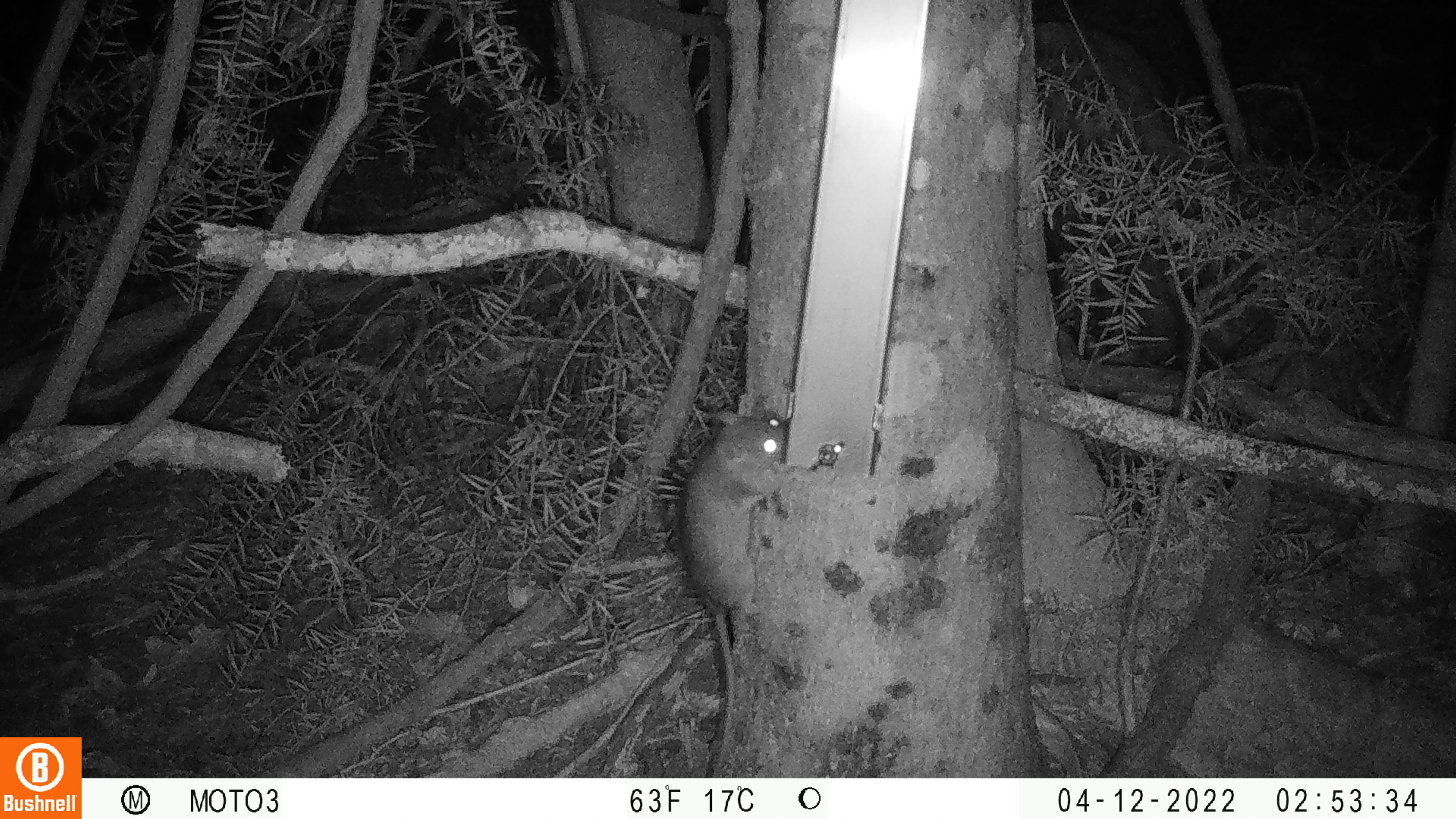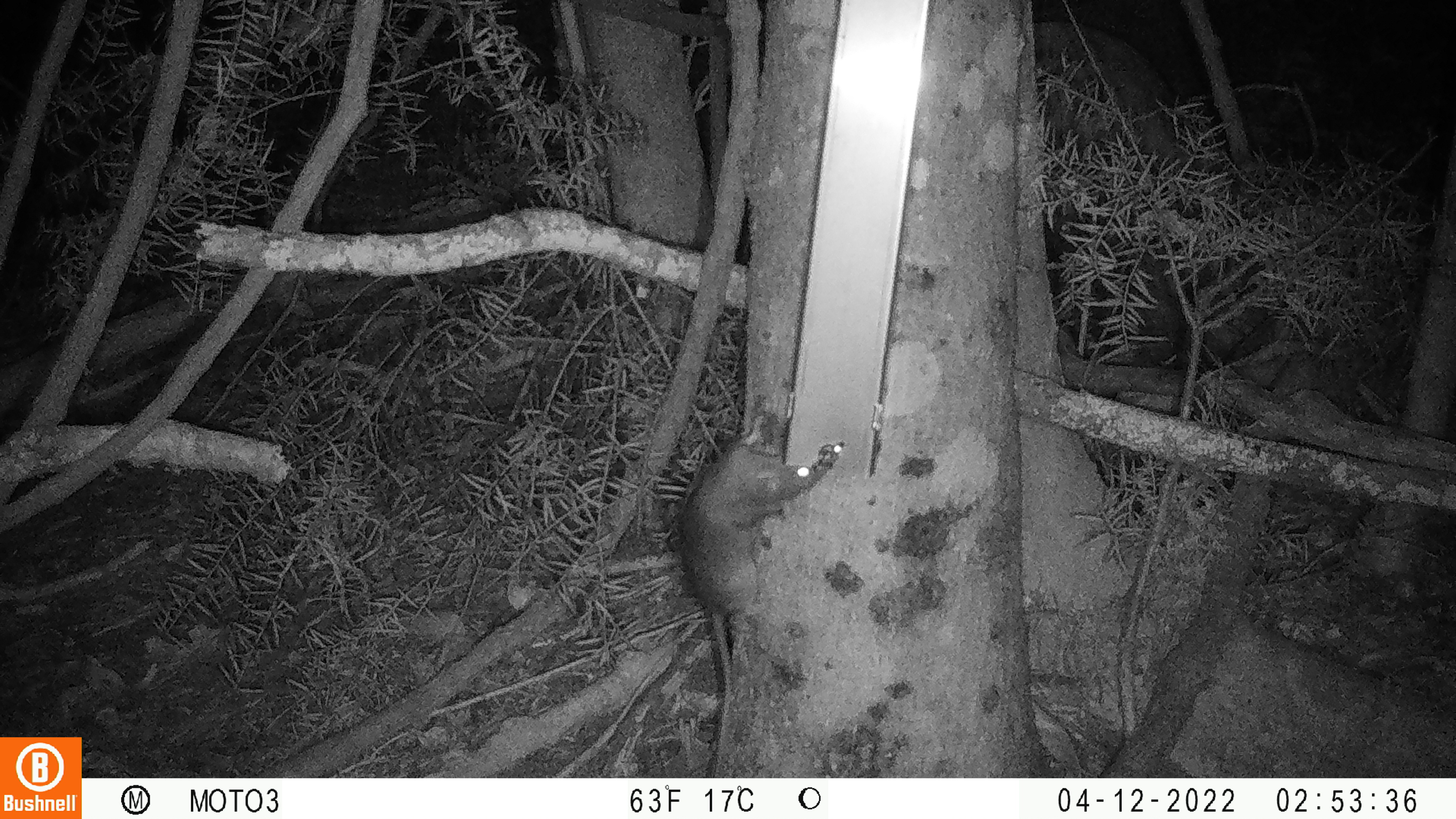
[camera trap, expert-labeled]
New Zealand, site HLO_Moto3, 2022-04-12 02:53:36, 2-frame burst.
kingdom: Animalia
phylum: Chordata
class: Mammalia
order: Rodentia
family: Muridae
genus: Rattus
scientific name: Rattus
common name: rat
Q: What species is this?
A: Rat (Rattus).